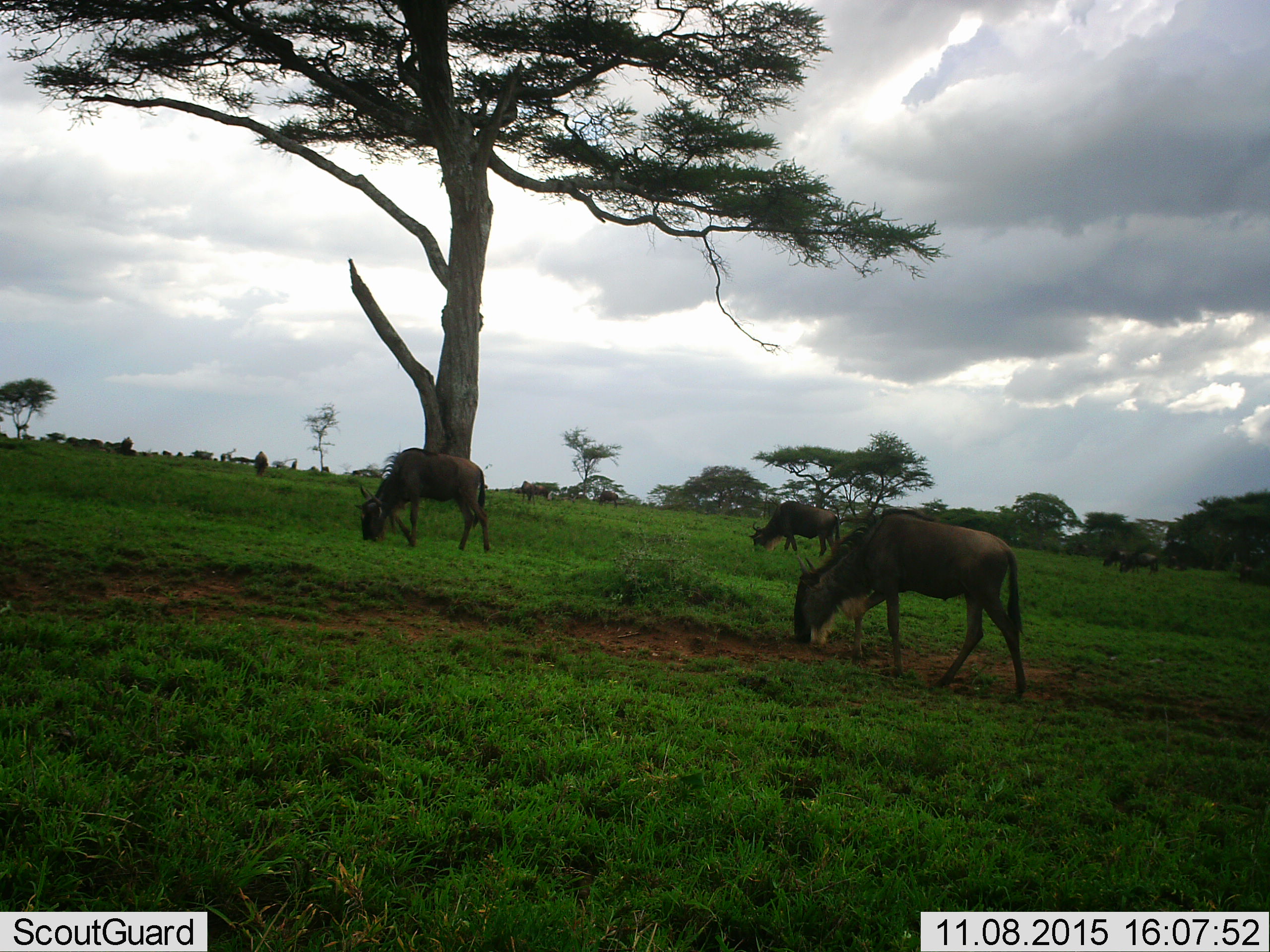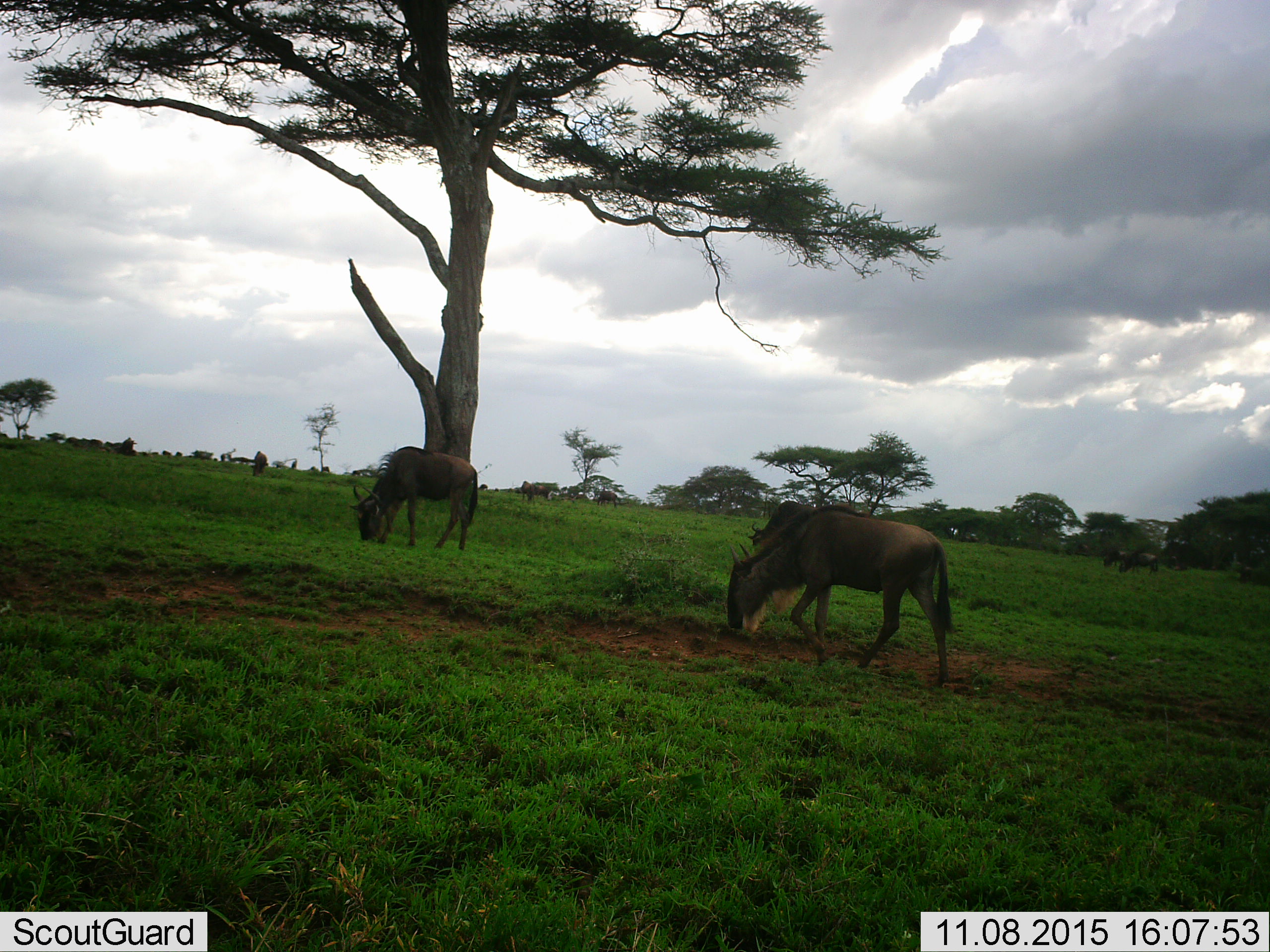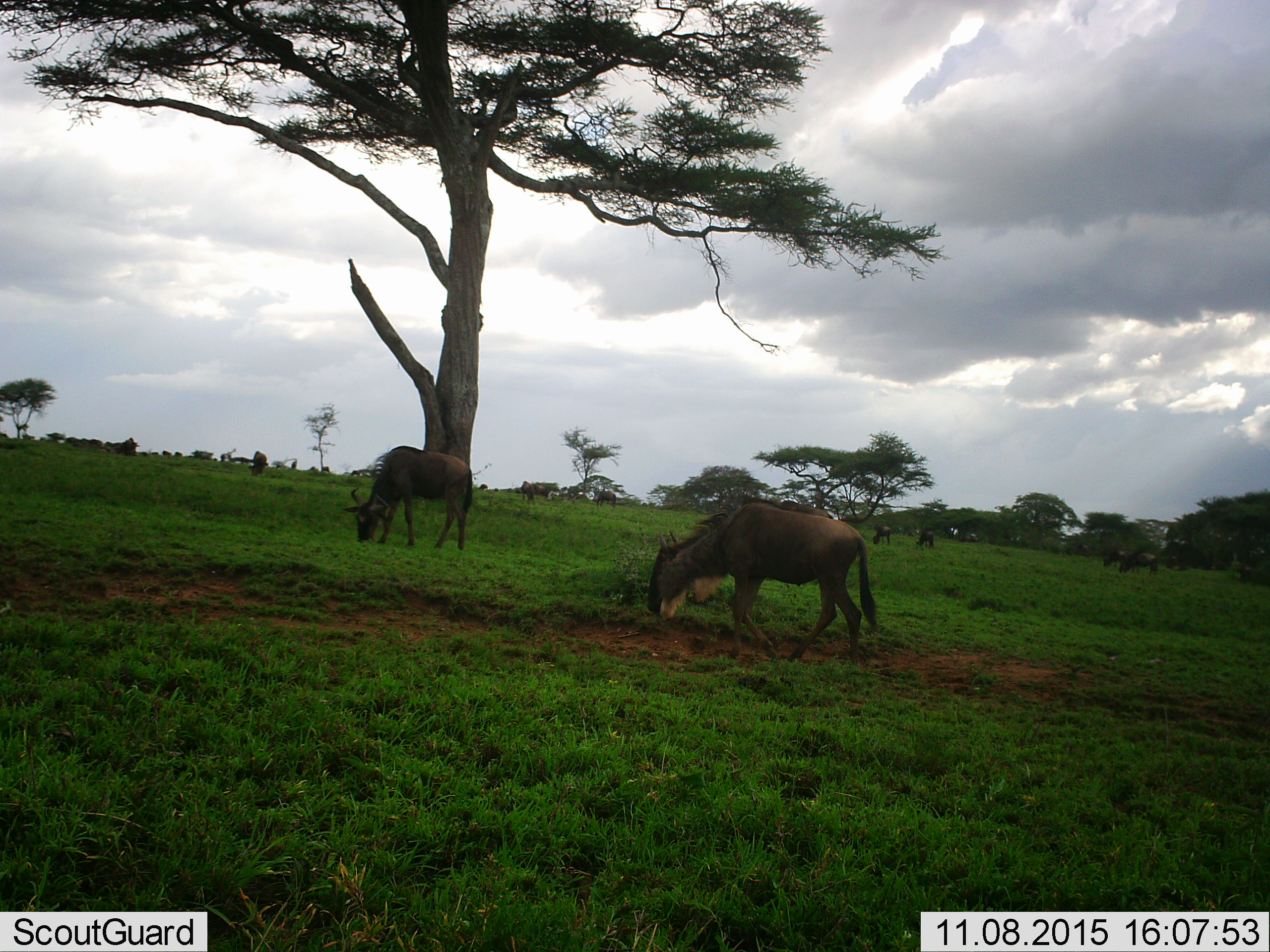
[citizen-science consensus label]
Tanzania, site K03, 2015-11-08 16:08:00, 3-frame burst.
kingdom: Animalia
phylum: Chordata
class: Mammalia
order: Artiodactyla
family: Bovidae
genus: Connochaetes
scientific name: Connochaetes taurinus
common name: blue wildebeest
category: wildebeest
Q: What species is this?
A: Wildebeest (blue wildebeest) (Connochaetes taurinus).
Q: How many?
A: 11-50.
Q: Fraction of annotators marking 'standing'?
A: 43%.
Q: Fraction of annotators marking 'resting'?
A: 0%.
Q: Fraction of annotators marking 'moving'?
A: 57%.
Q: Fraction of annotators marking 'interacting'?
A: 0%.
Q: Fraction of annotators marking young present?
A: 0%.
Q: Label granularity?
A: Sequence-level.